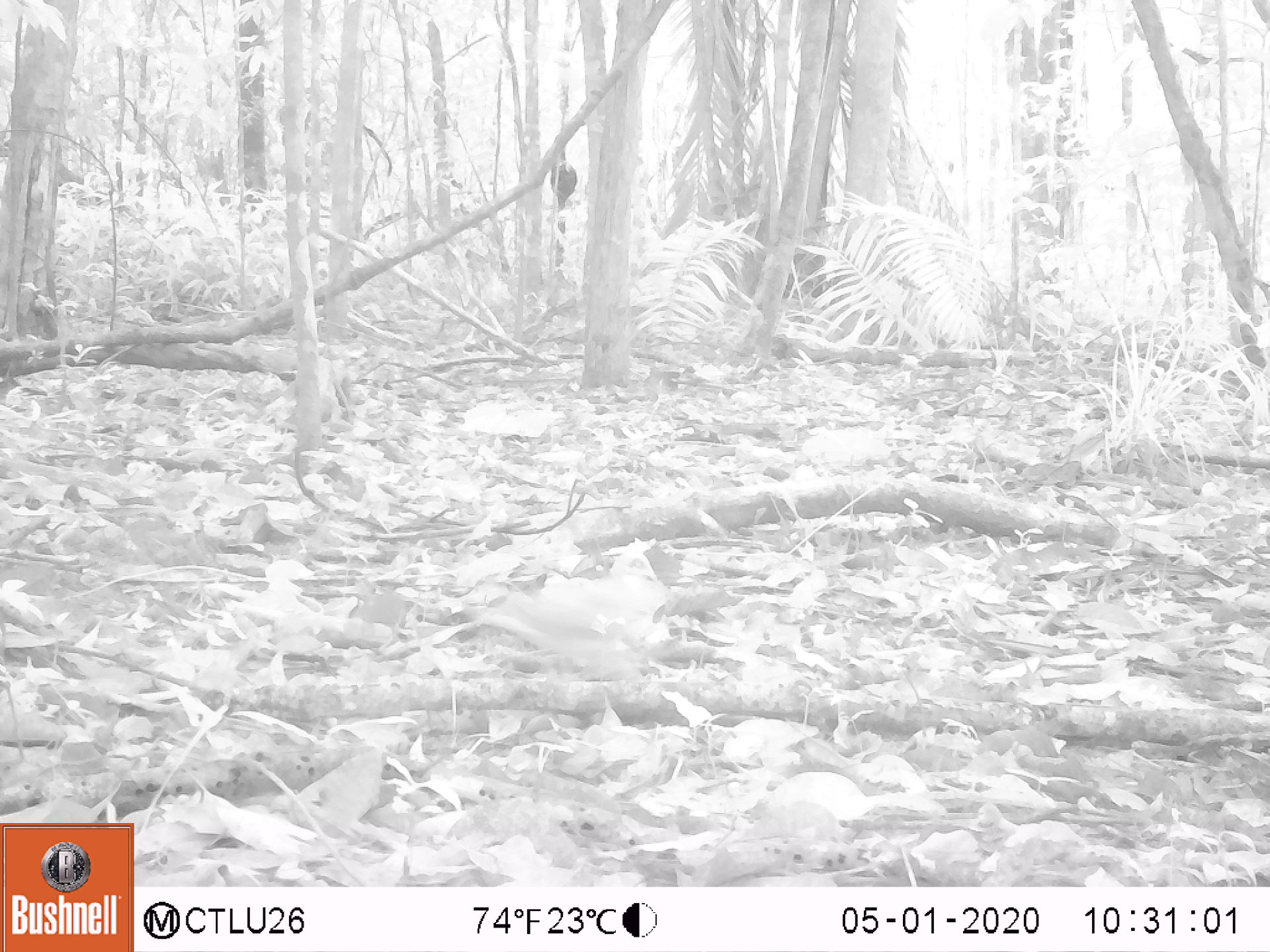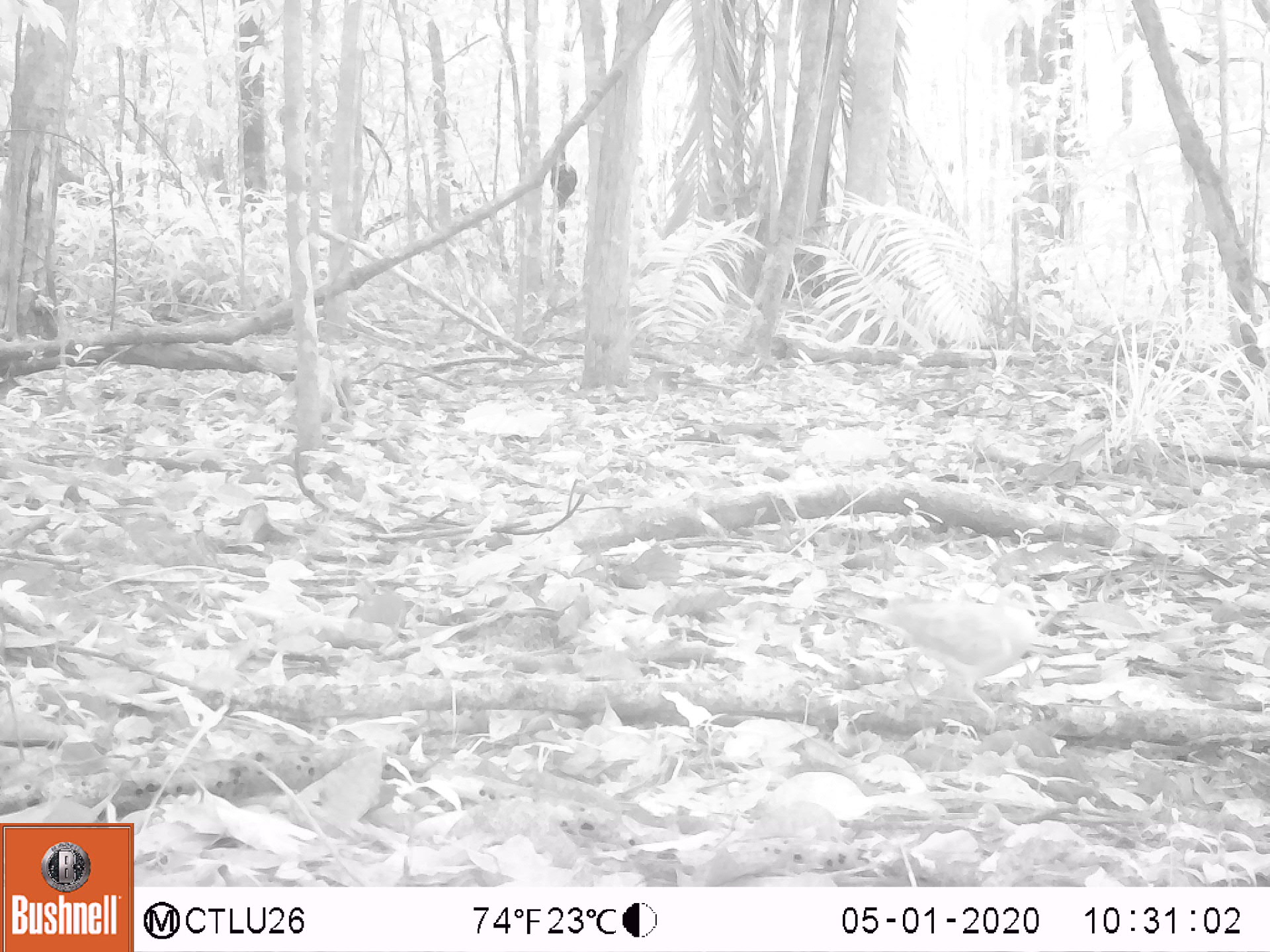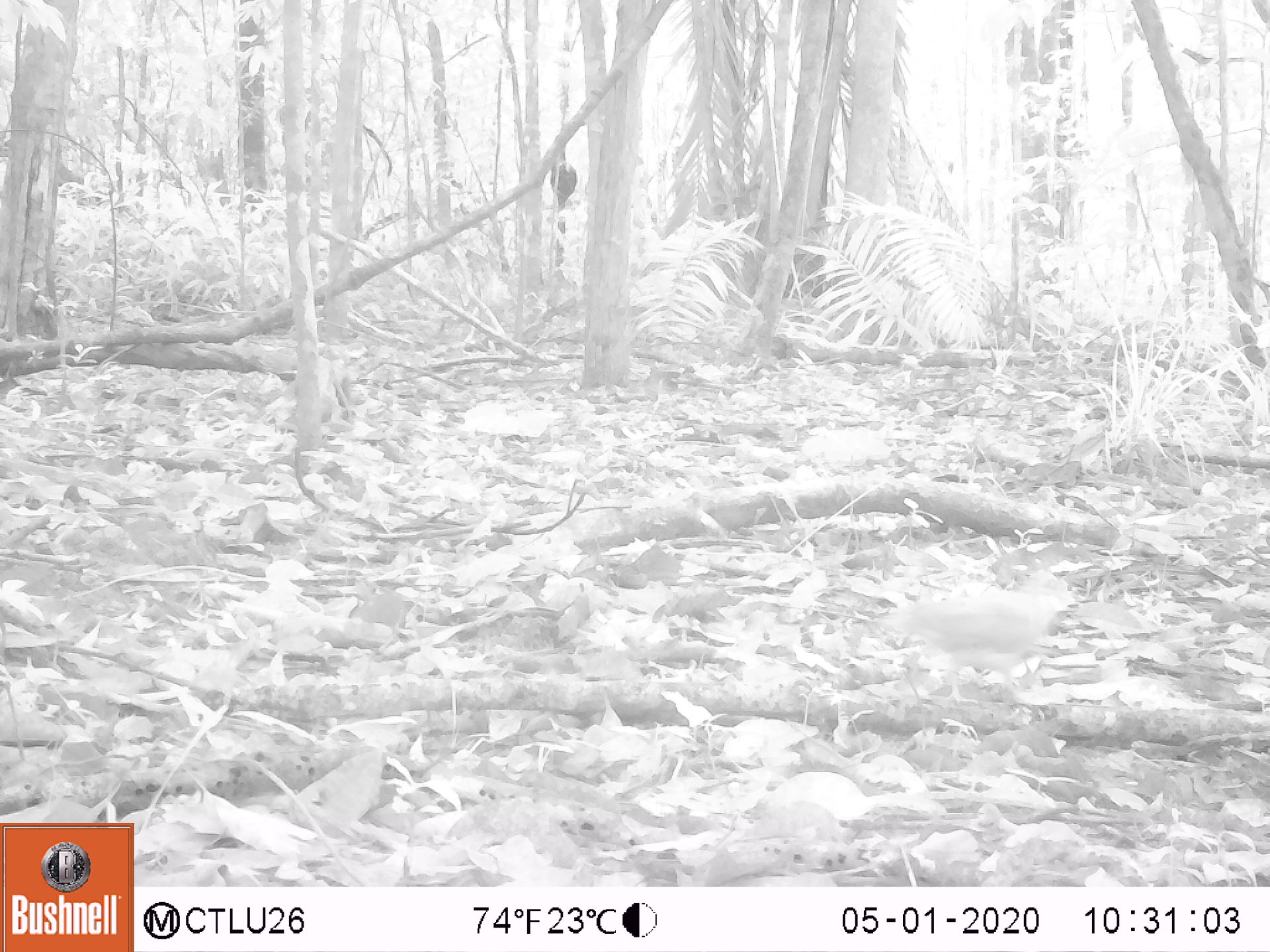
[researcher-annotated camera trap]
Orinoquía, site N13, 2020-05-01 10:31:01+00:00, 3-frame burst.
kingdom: Animalia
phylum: Chordata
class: Aves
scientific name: Aves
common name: bird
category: unknown bird